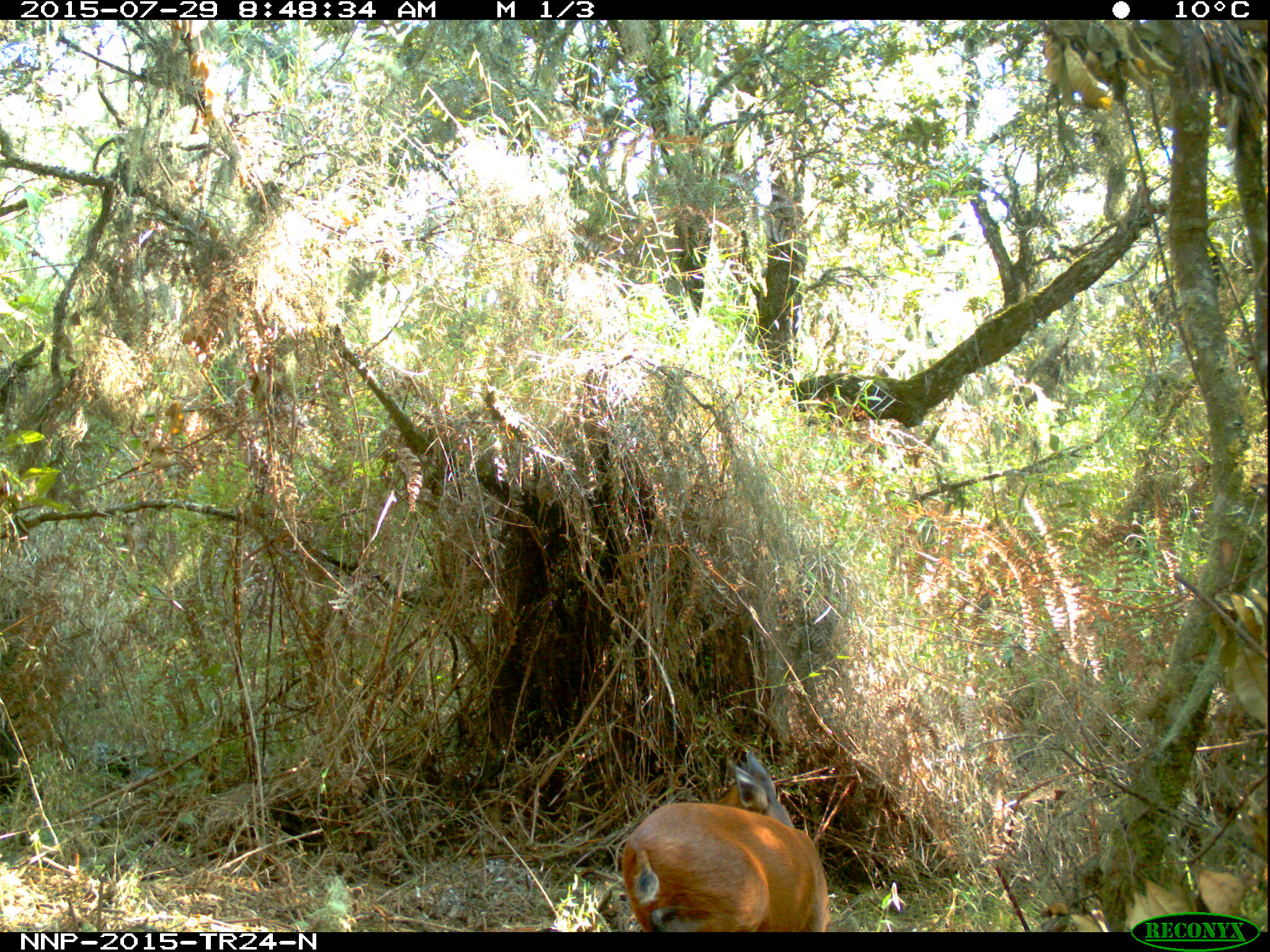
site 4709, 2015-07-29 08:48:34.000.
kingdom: Animalia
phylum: Chordata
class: Mammalia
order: Artiodactyla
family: Bovidae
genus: Cephalophus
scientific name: Cephalophus nigrifrons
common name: black-fronted duiker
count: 1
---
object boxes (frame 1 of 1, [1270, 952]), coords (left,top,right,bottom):
cephalophus nigrifrons: (619,749,828,932)